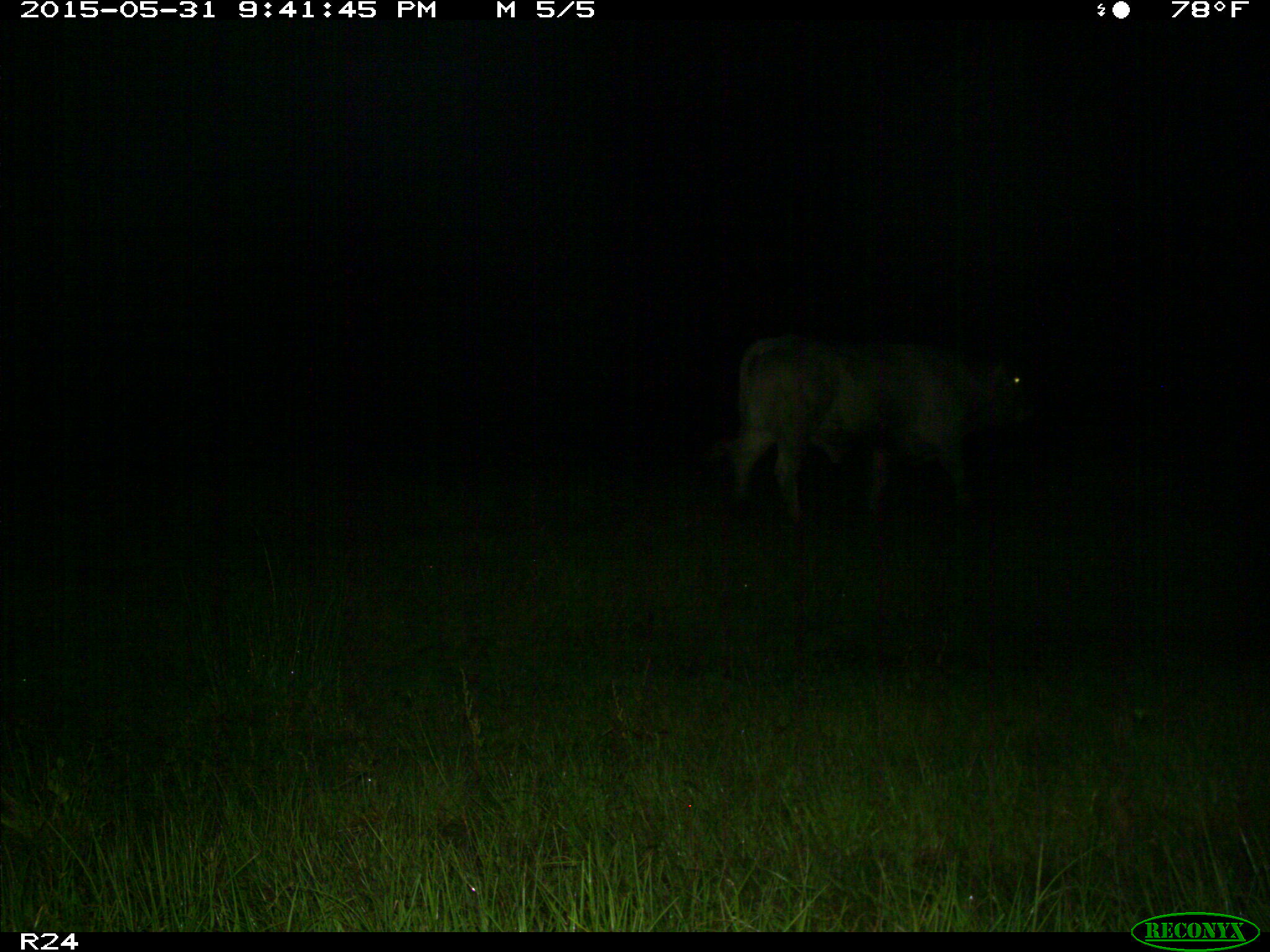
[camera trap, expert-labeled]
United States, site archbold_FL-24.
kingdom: Animalia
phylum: Chordata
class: Mammalia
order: Artiodactyla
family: Bovidae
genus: Bos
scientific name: Bos taurus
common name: domestic cow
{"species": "Bos taurus (domestic cow)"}